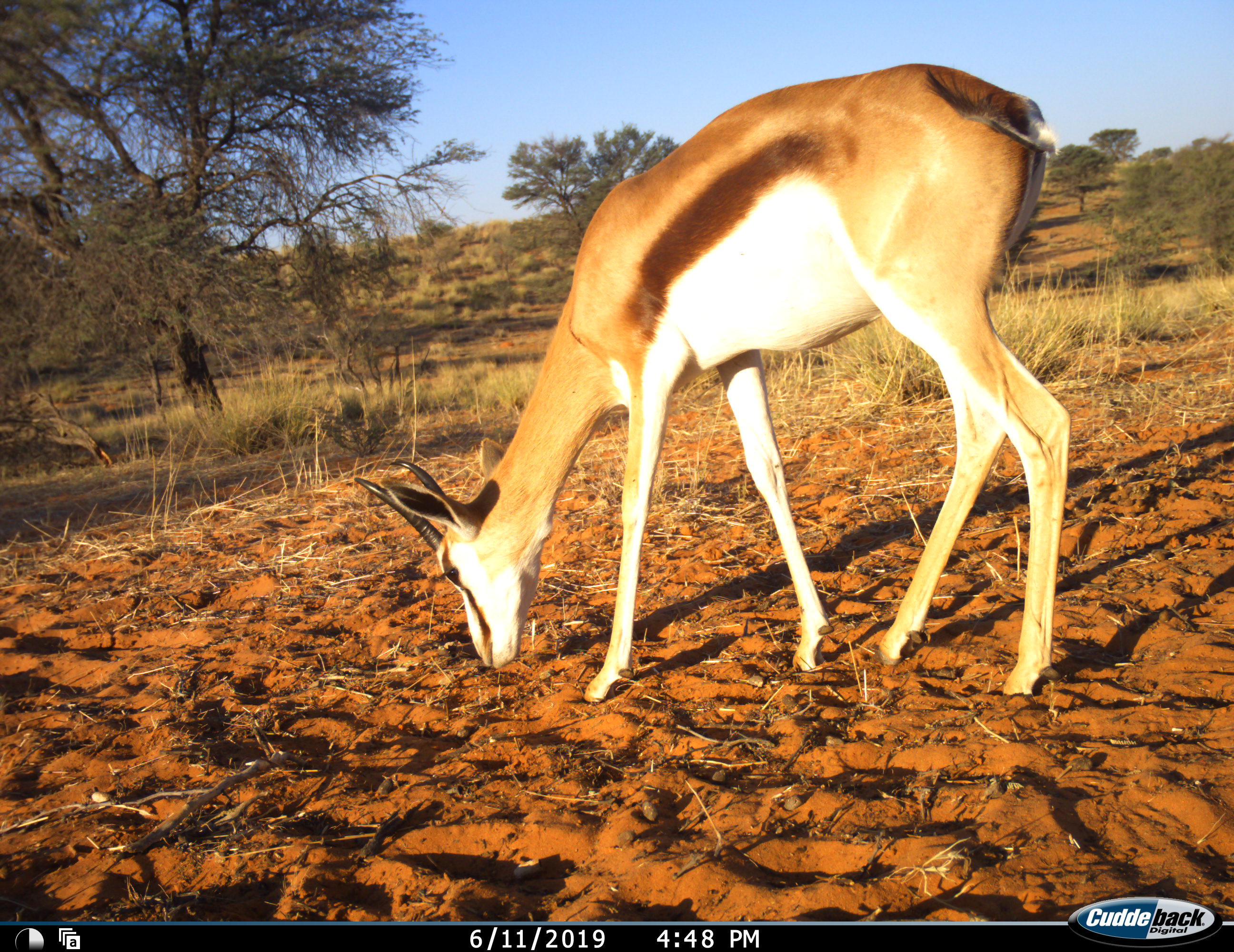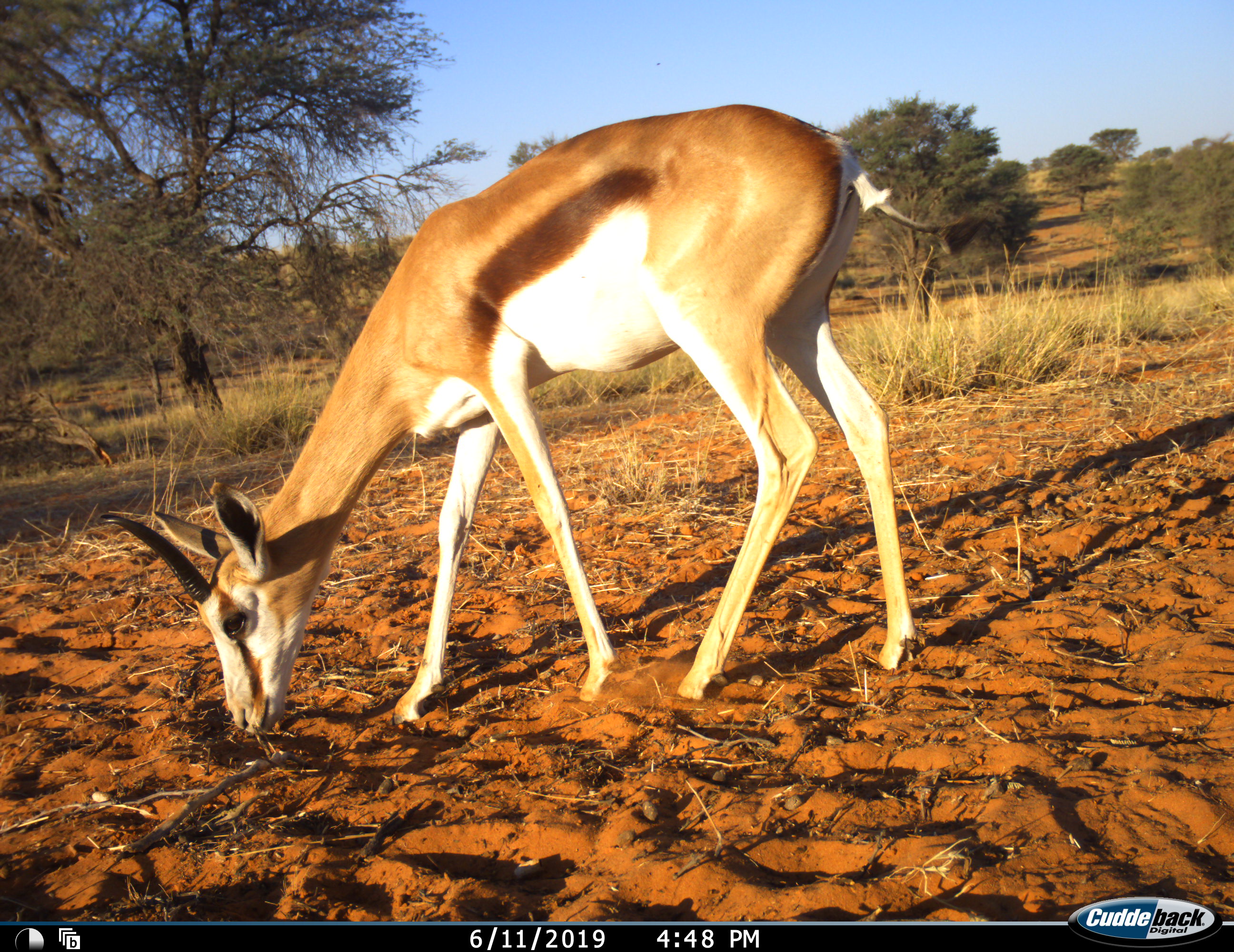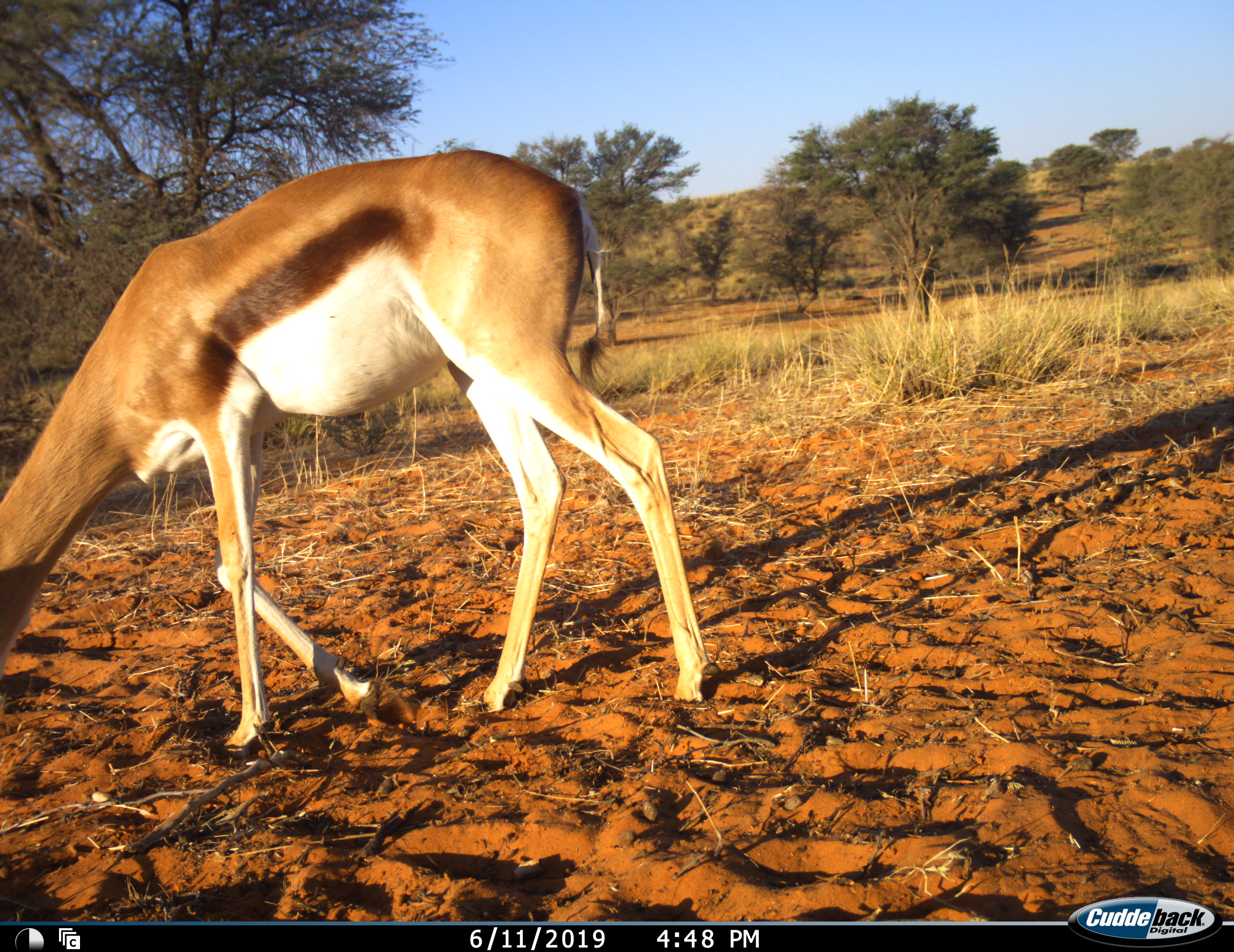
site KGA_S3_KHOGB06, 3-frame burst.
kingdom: Animalia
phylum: Chordata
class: Mammalia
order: Artiodactyla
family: Bovidae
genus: Antidorcas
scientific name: Antidorcas marsupialis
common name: springbok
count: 1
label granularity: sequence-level